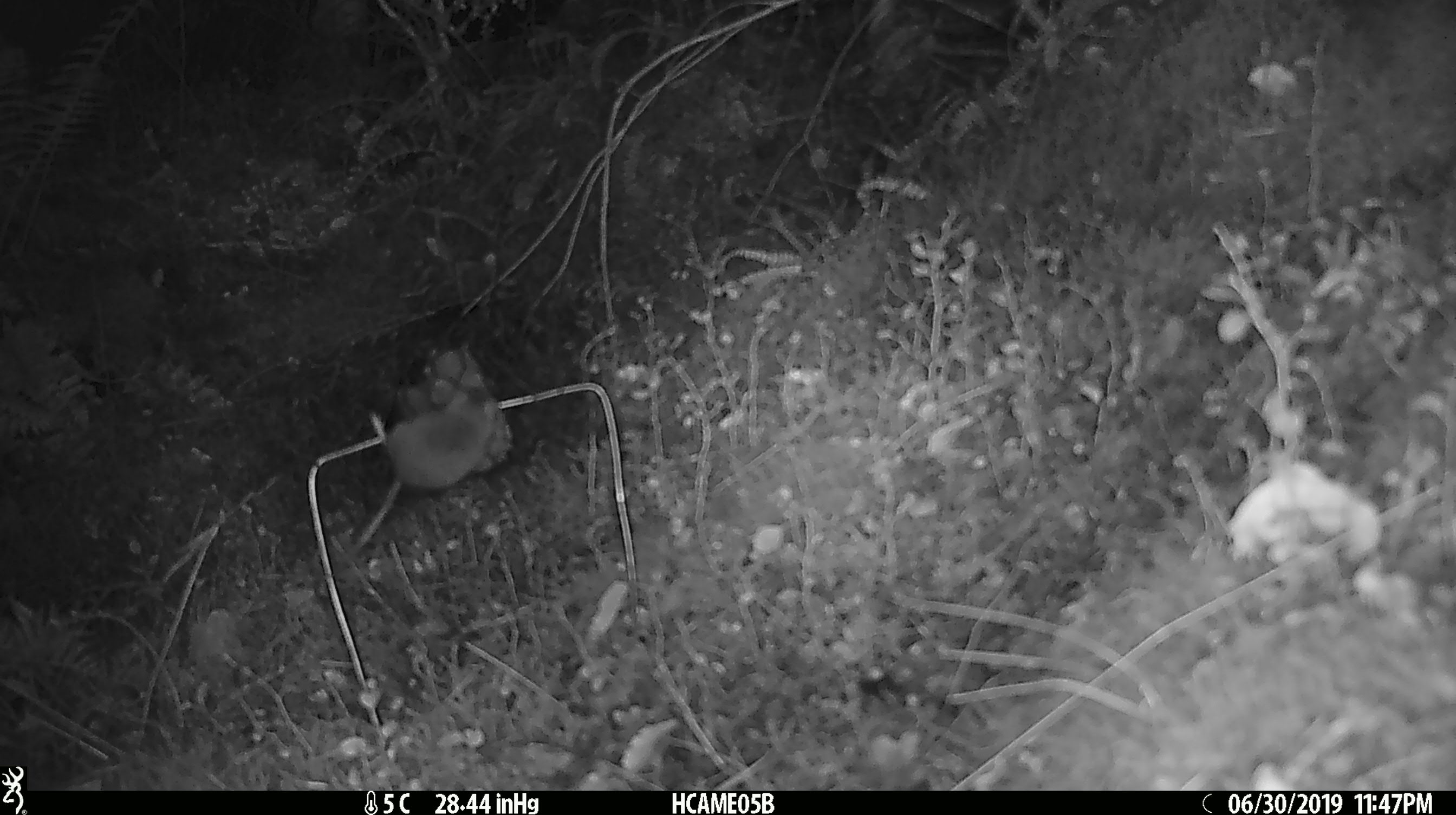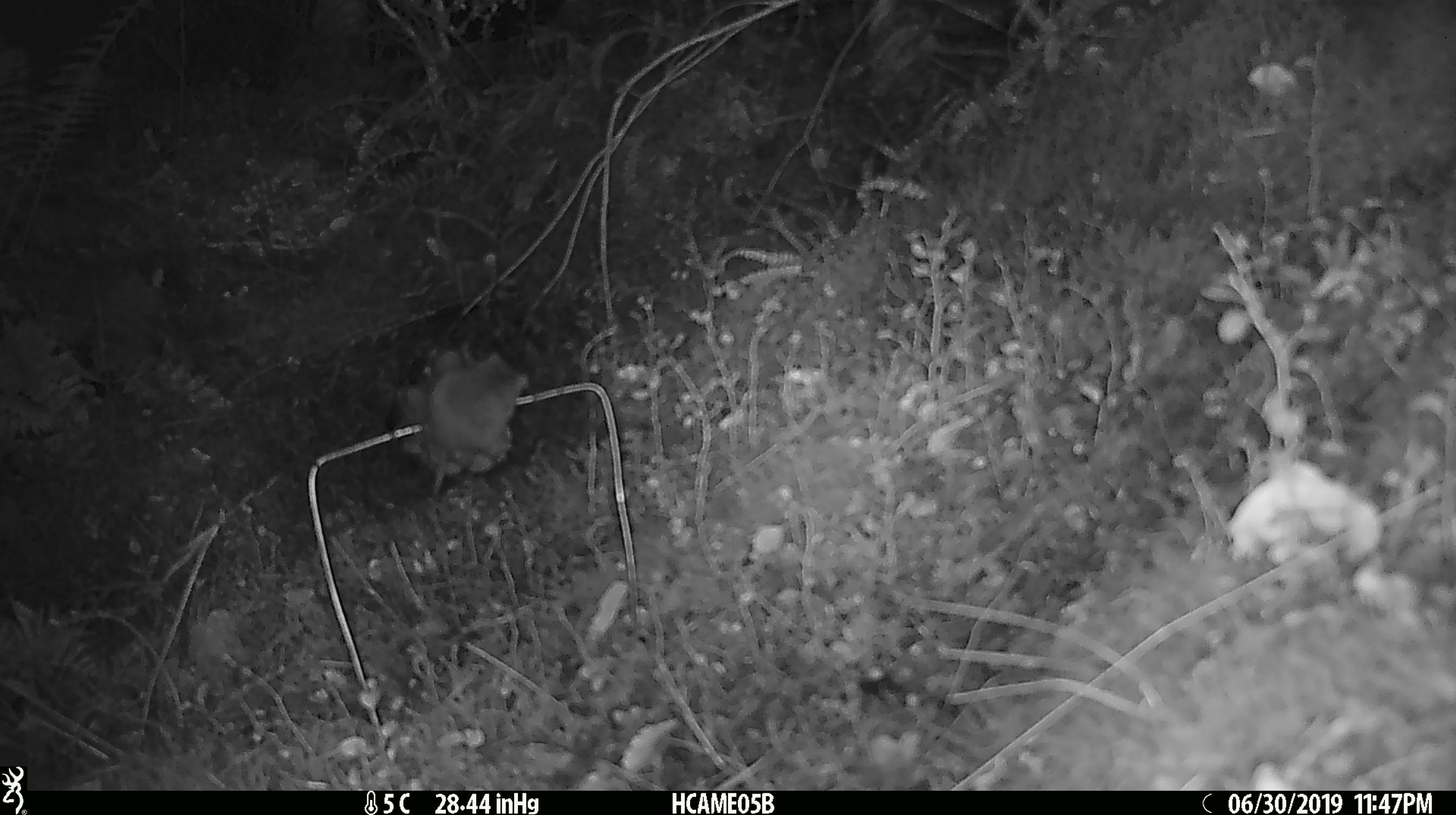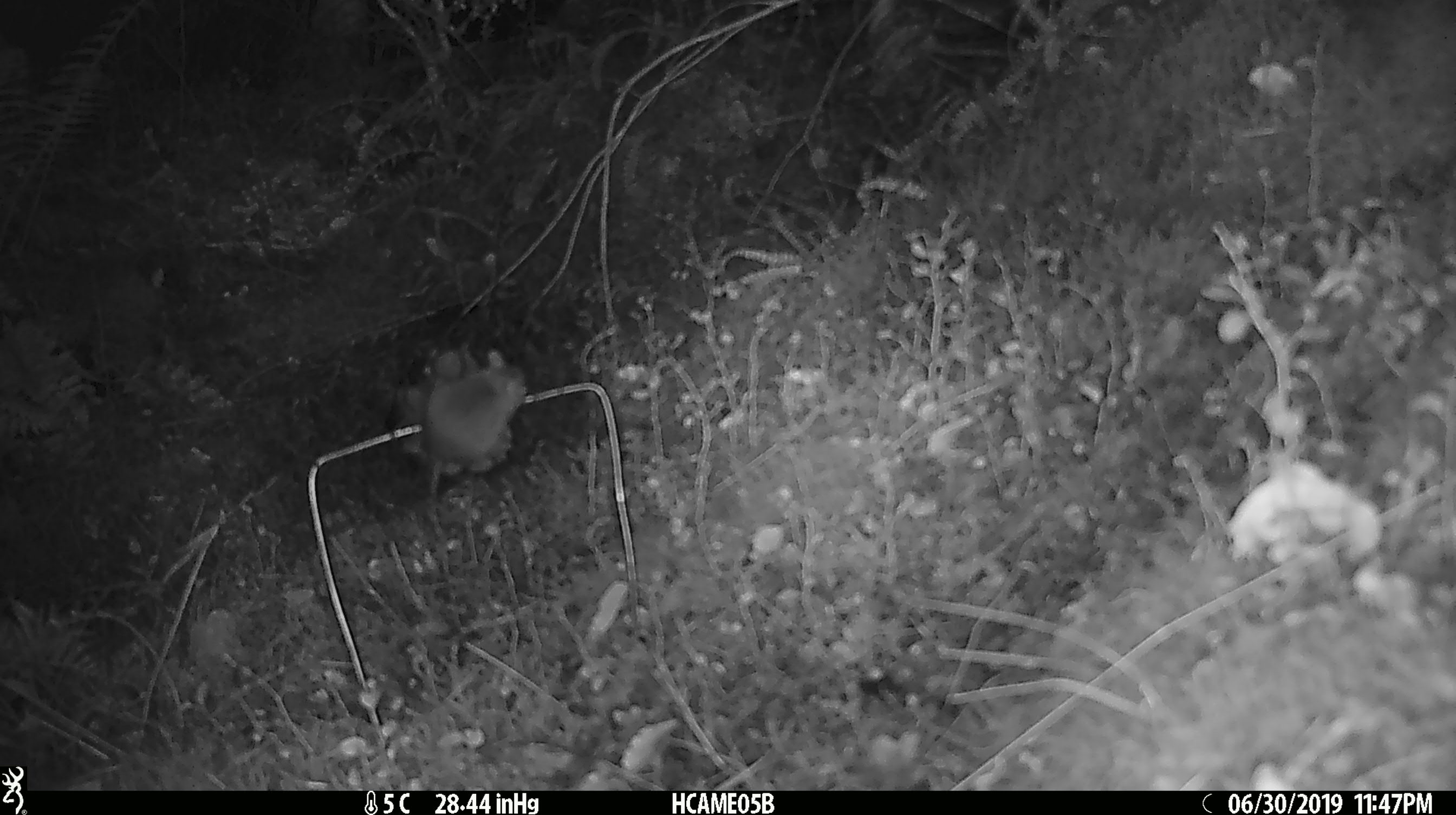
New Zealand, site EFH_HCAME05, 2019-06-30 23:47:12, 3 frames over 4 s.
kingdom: Animalia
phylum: Chordata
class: Mammalia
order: Rodentia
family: Muridae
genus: Mus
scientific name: Mus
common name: mouse